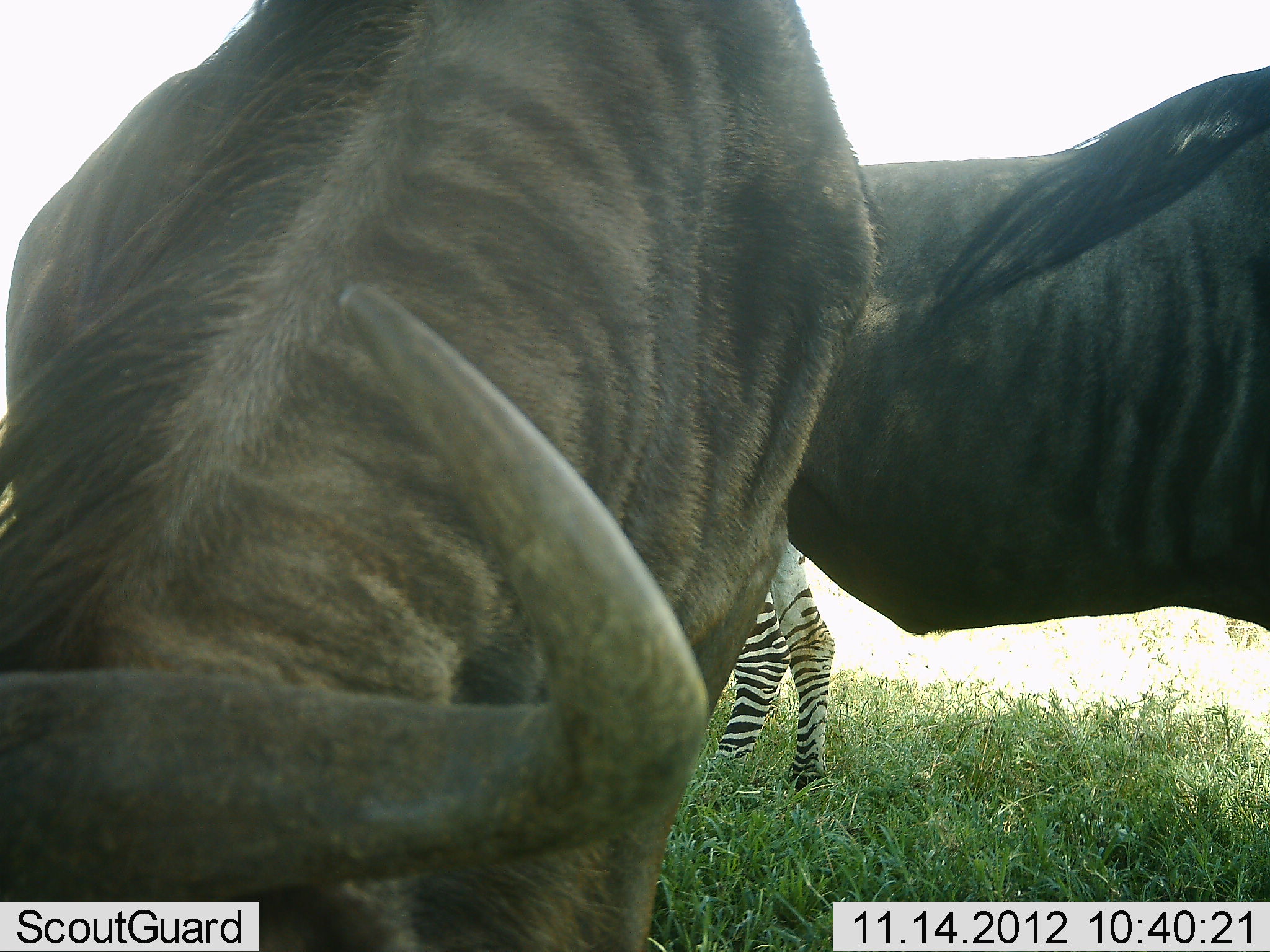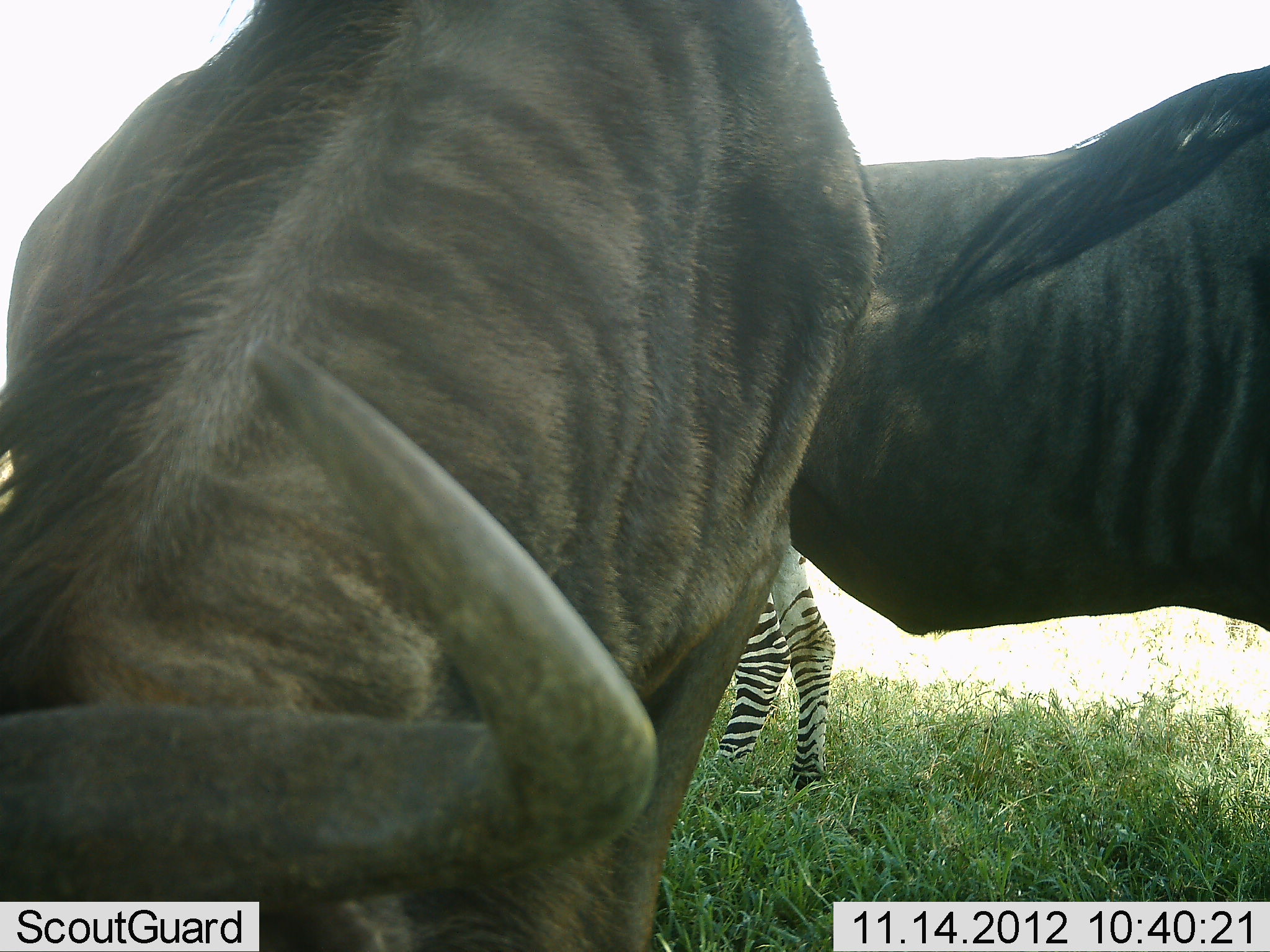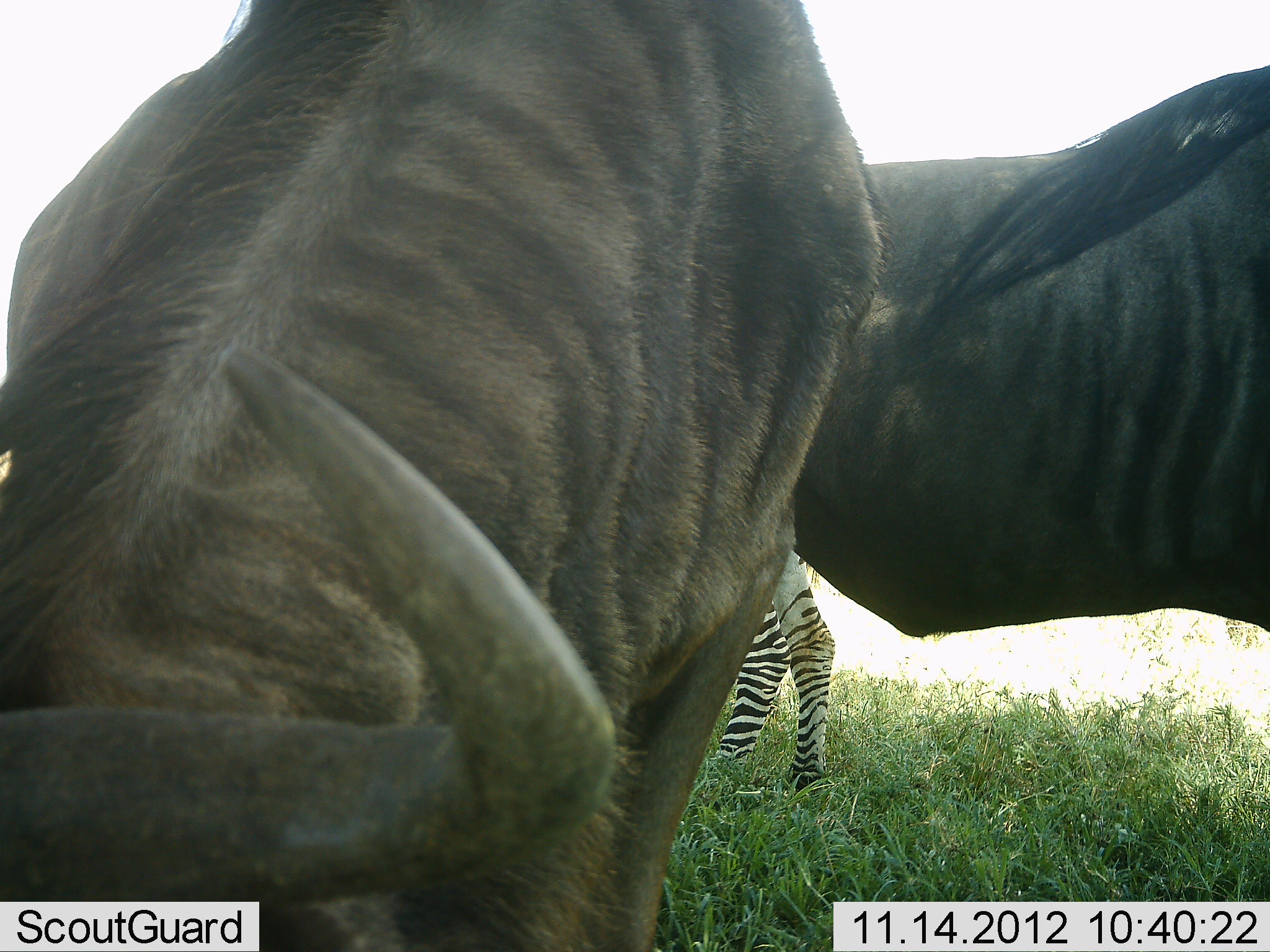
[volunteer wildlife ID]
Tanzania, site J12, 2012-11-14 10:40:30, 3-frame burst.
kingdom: Animalia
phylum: Chordata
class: Mammalia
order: Artiodactyla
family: Bovidae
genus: Connochaetes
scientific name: Connochaetes taurinus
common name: blue wildebeest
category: wildebeest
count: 2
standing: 73%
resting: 0%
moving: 0%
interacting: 0%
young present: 0%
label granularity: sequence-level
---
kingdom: Animalia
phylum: Chordata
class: Mammalia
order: Perissodactyla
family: Equidae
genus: Equus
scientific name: Equus quagga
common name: plains zebra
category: zebra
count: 1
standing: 100%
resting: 0%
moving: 0%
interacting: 0%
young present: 0%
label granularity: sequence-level